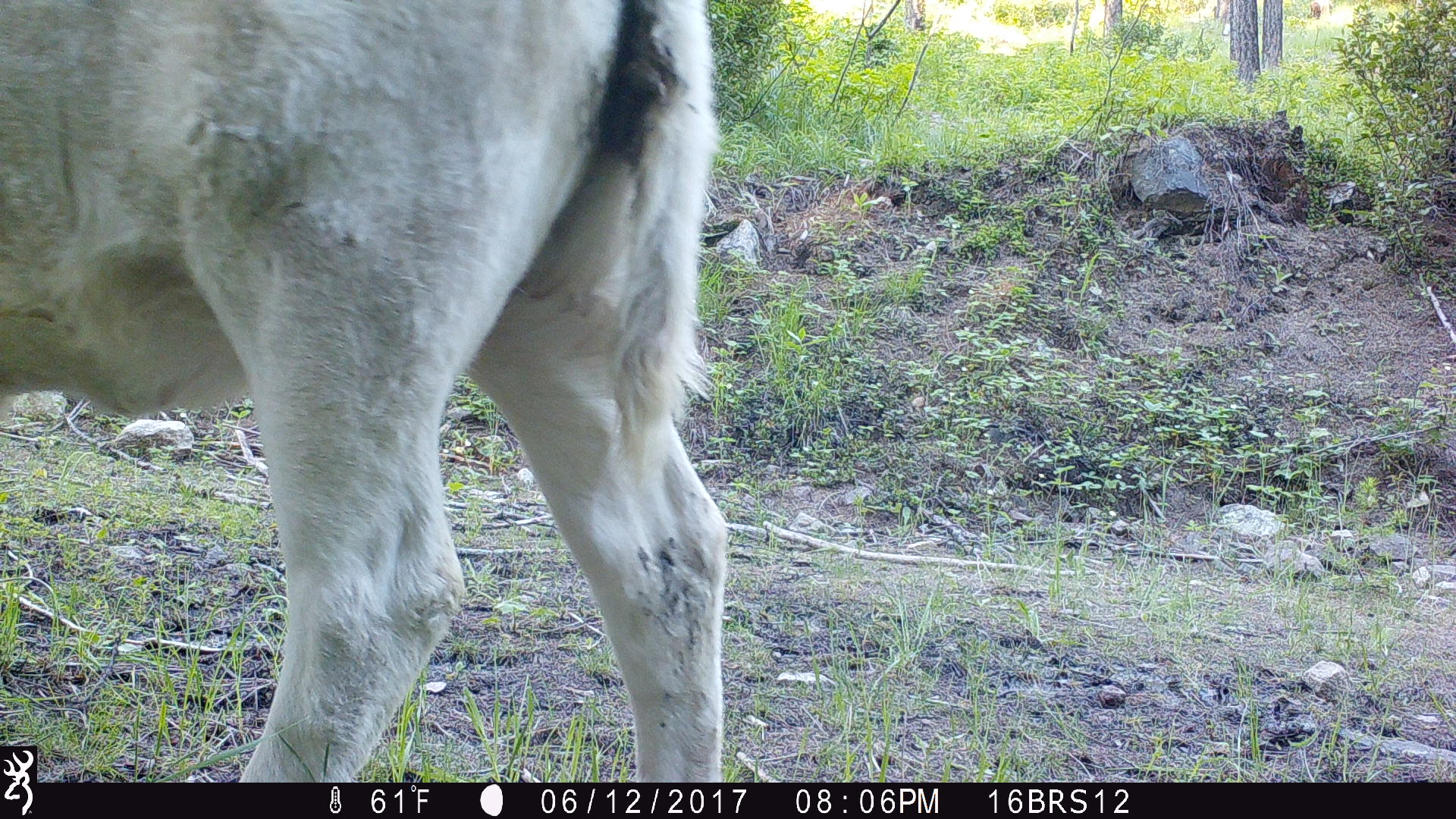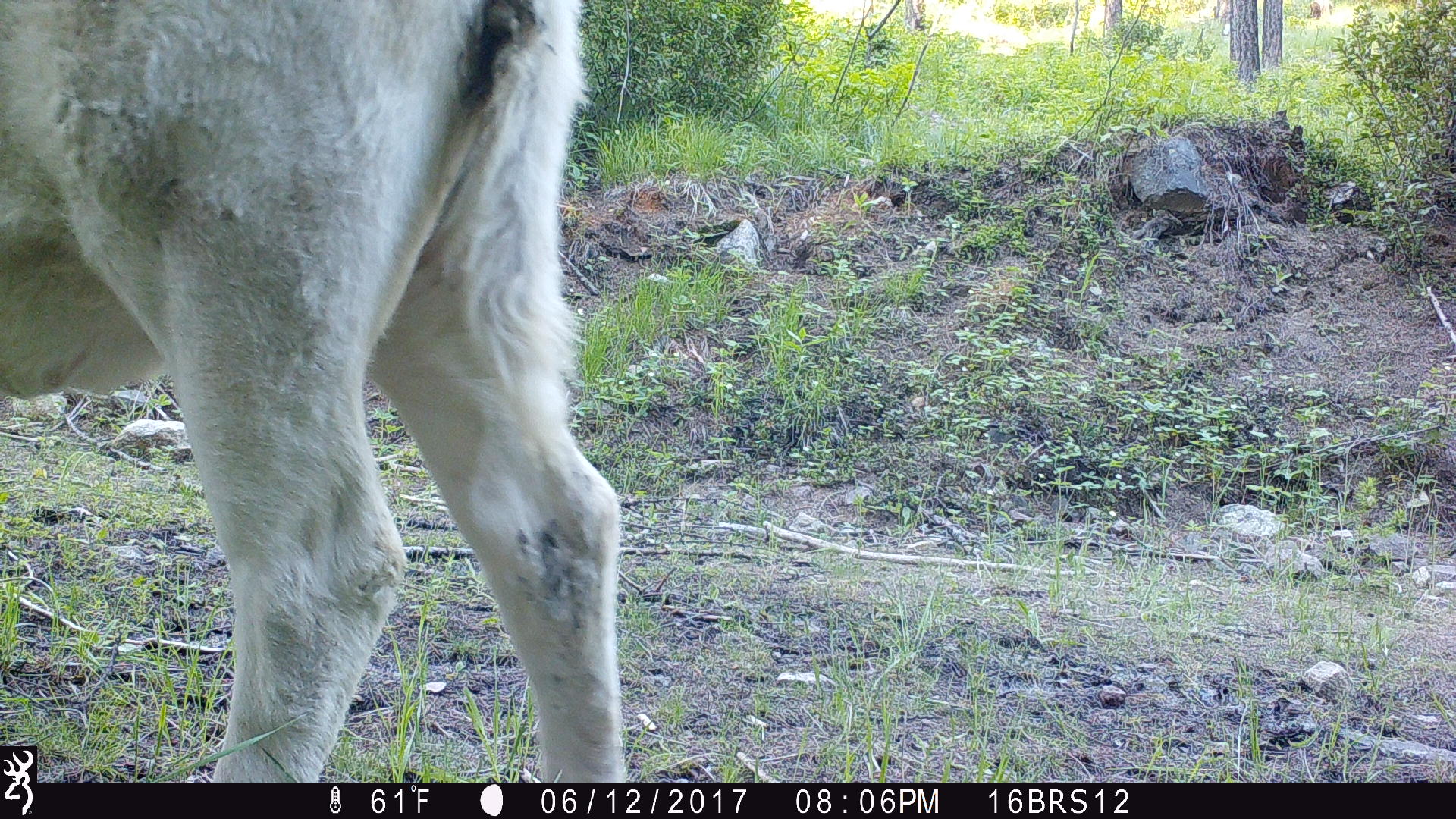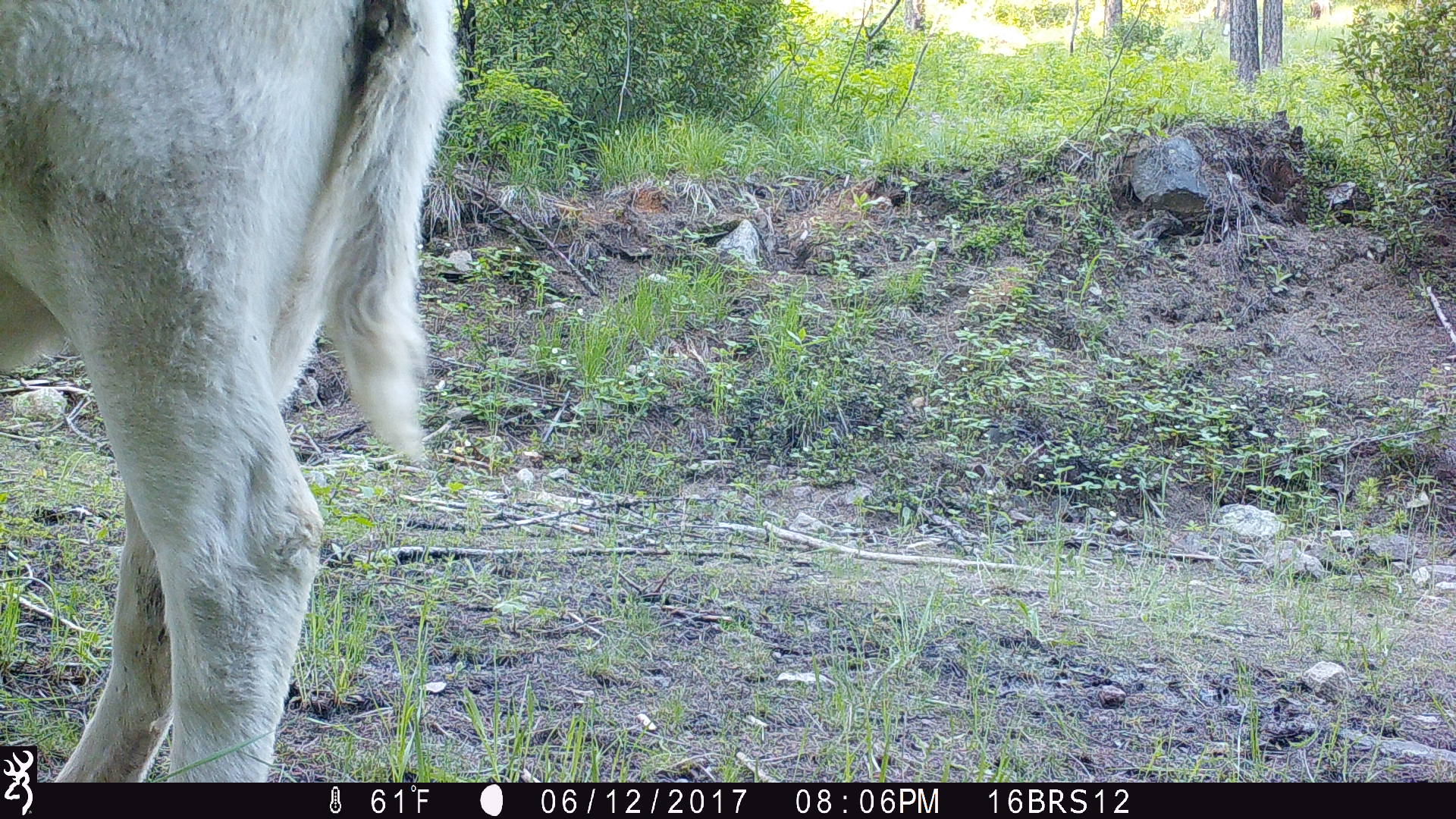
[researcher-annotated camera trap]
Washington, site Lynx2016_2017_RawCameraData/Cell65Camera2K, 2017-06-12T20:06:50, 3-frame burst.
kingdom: Animalia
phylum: Chordata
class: Mammalia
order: Artiodactyla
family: Bovidae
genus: Bos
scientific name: Bos taurus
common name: domestic cattle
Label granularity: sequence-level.